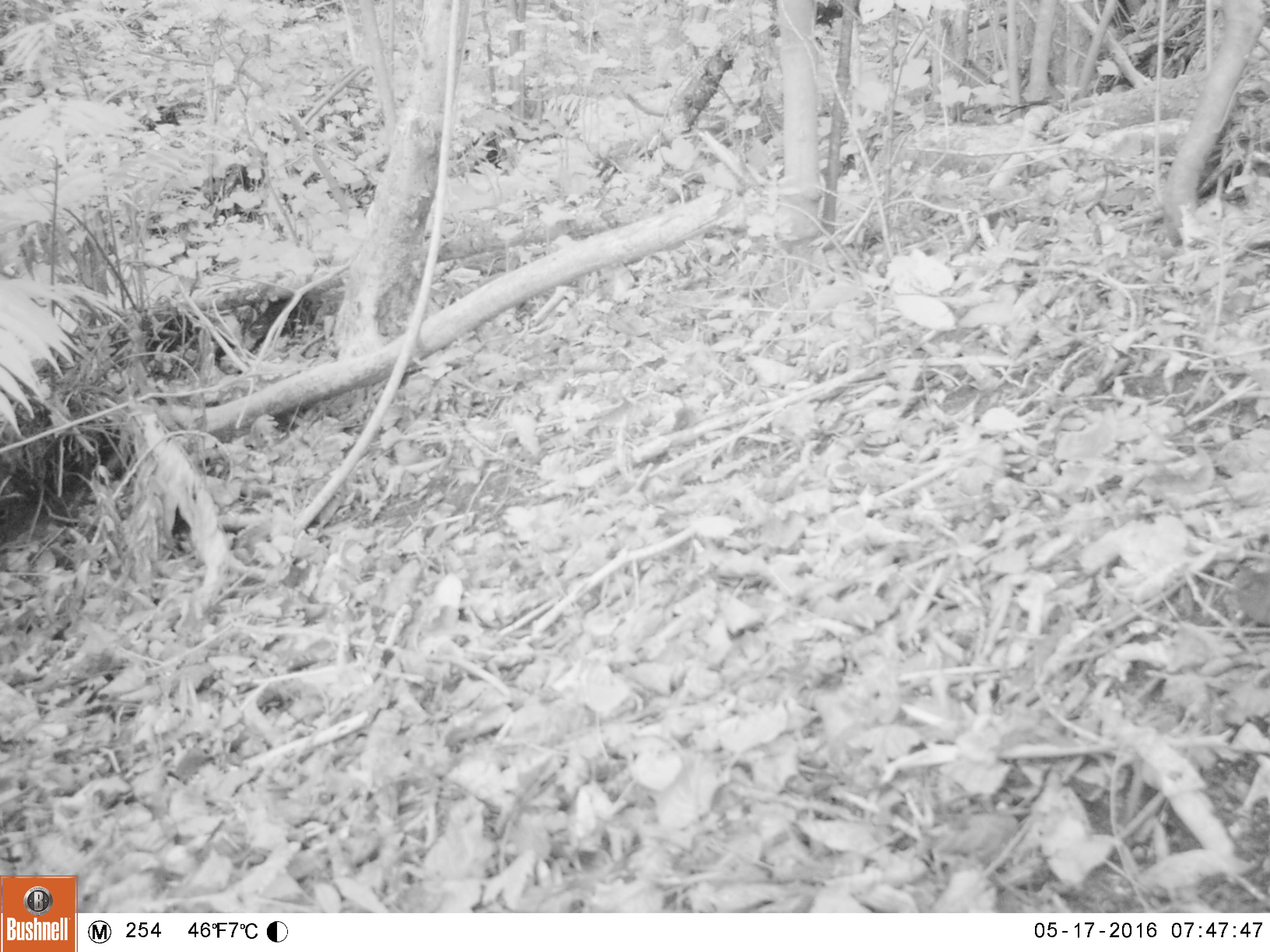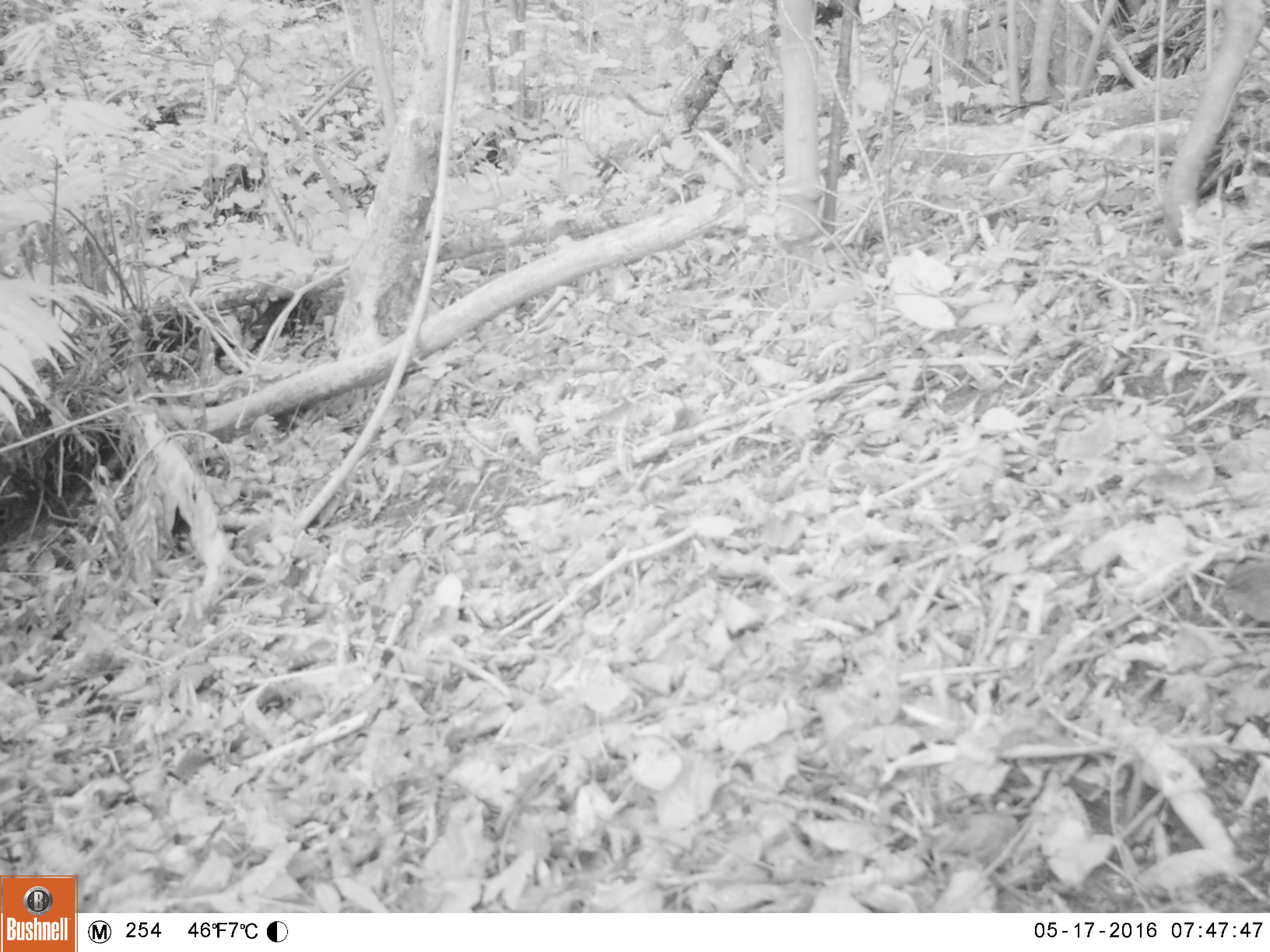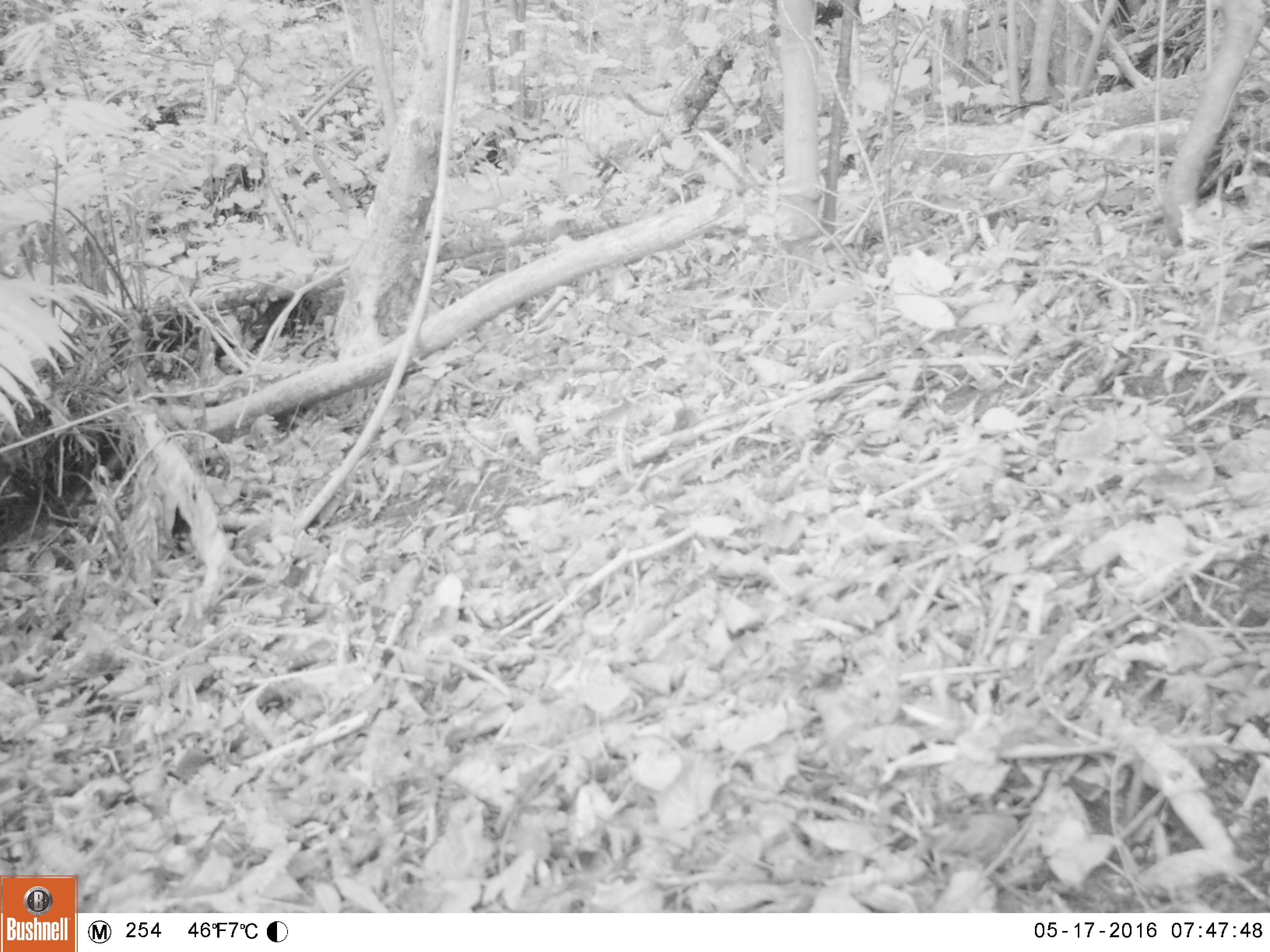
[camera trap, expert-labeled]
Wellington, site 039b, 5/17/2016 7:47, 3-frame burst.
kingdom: Animalia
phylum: Chordata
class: Aves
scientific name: Aves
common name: bird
Bird (Aves).